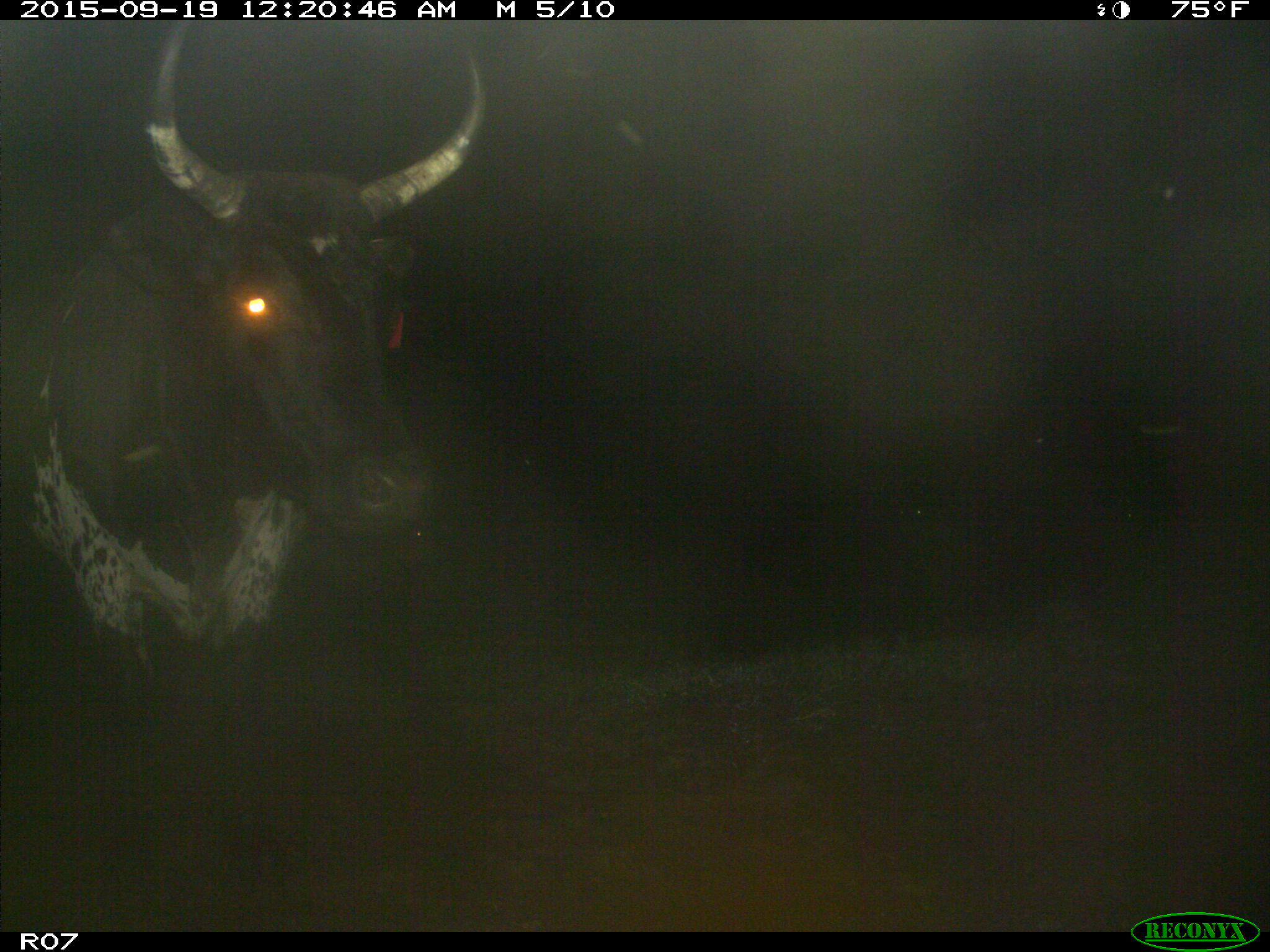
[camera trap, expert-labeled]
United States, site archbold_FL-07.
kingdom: Animalia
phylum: Chordata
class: Mammalia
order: Artiodactyla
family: Bovidae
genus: Bos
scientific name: Bos taurus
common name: domestic cow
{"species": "Bos taurus (domestic cow)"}